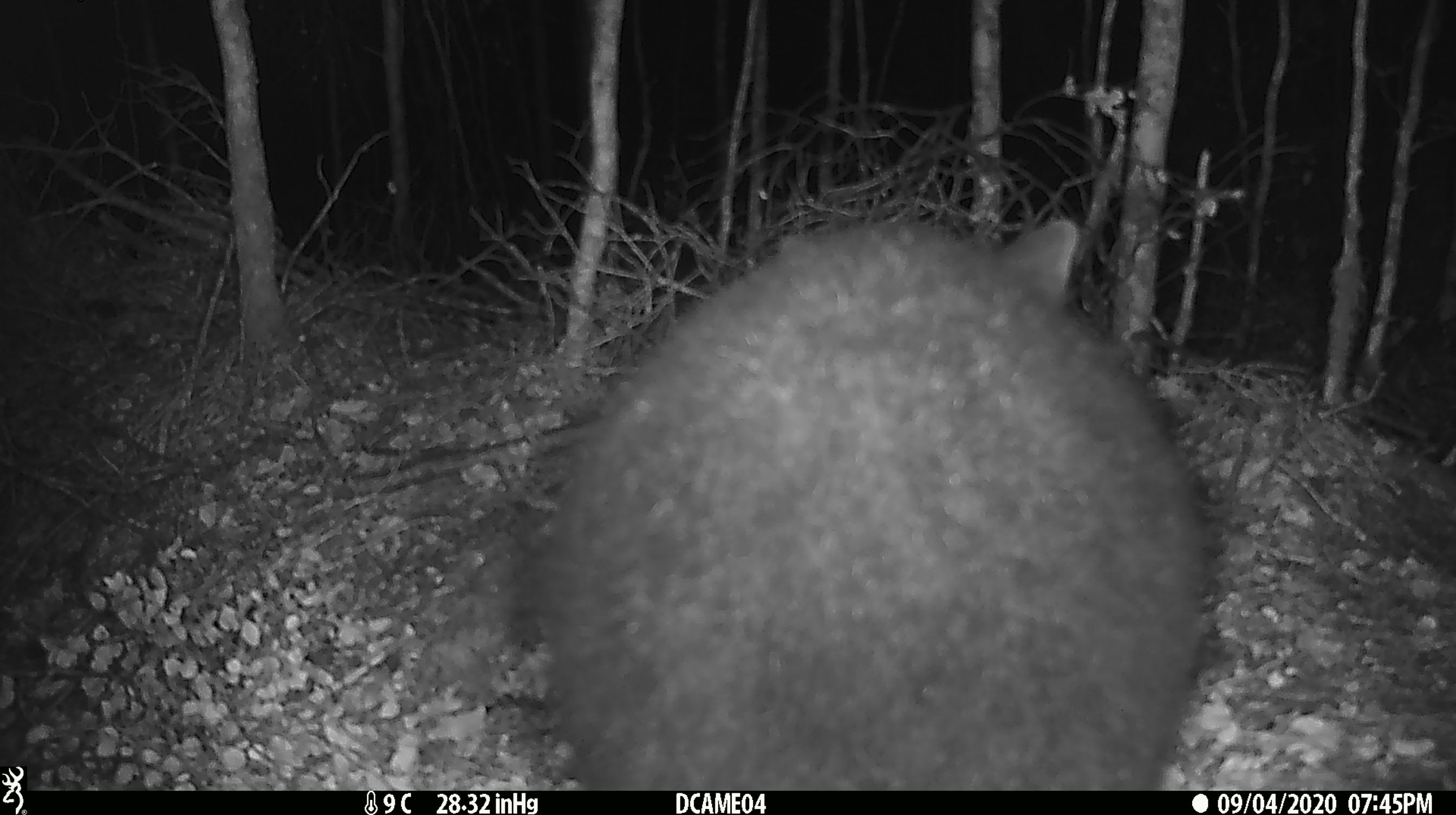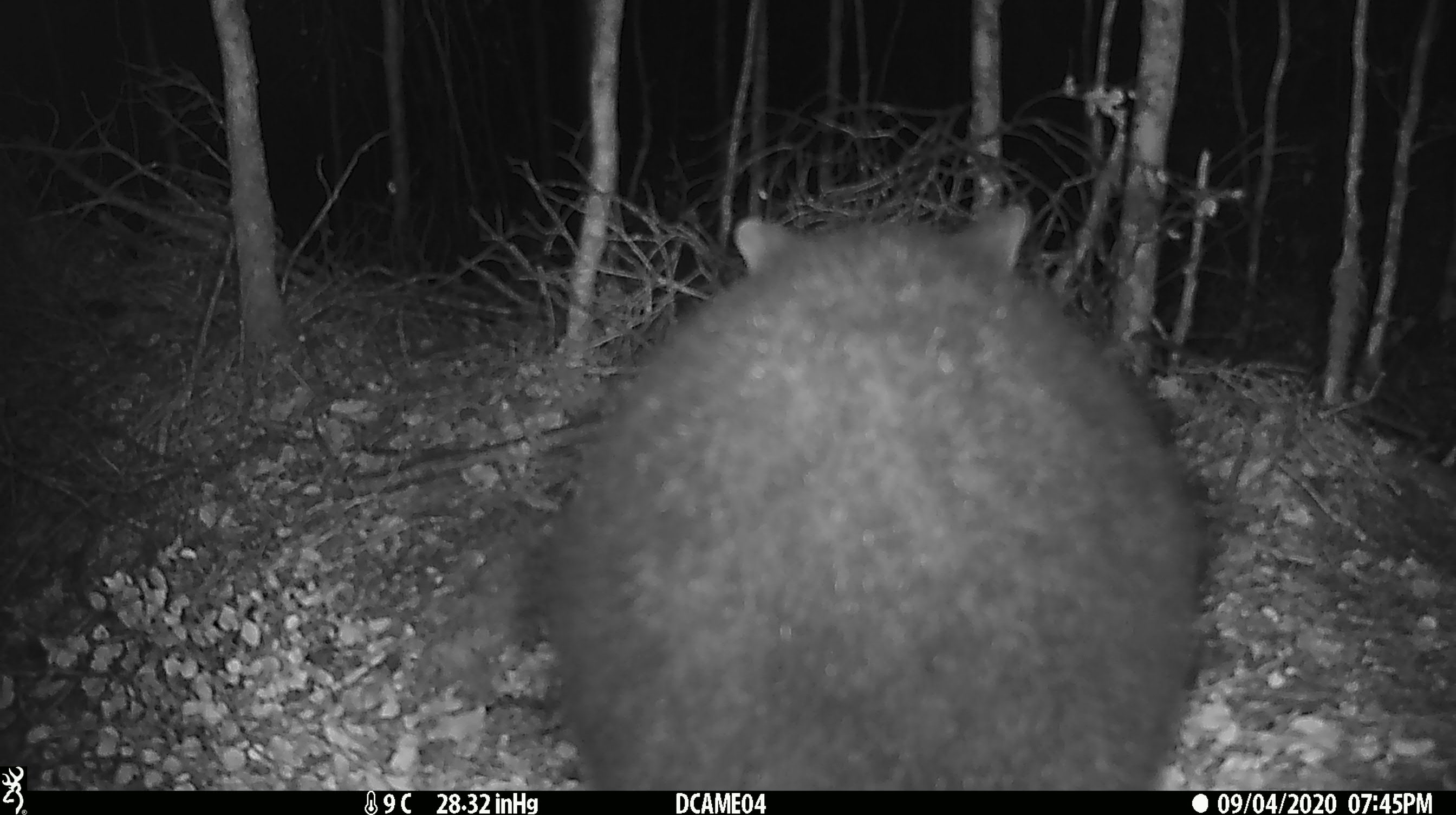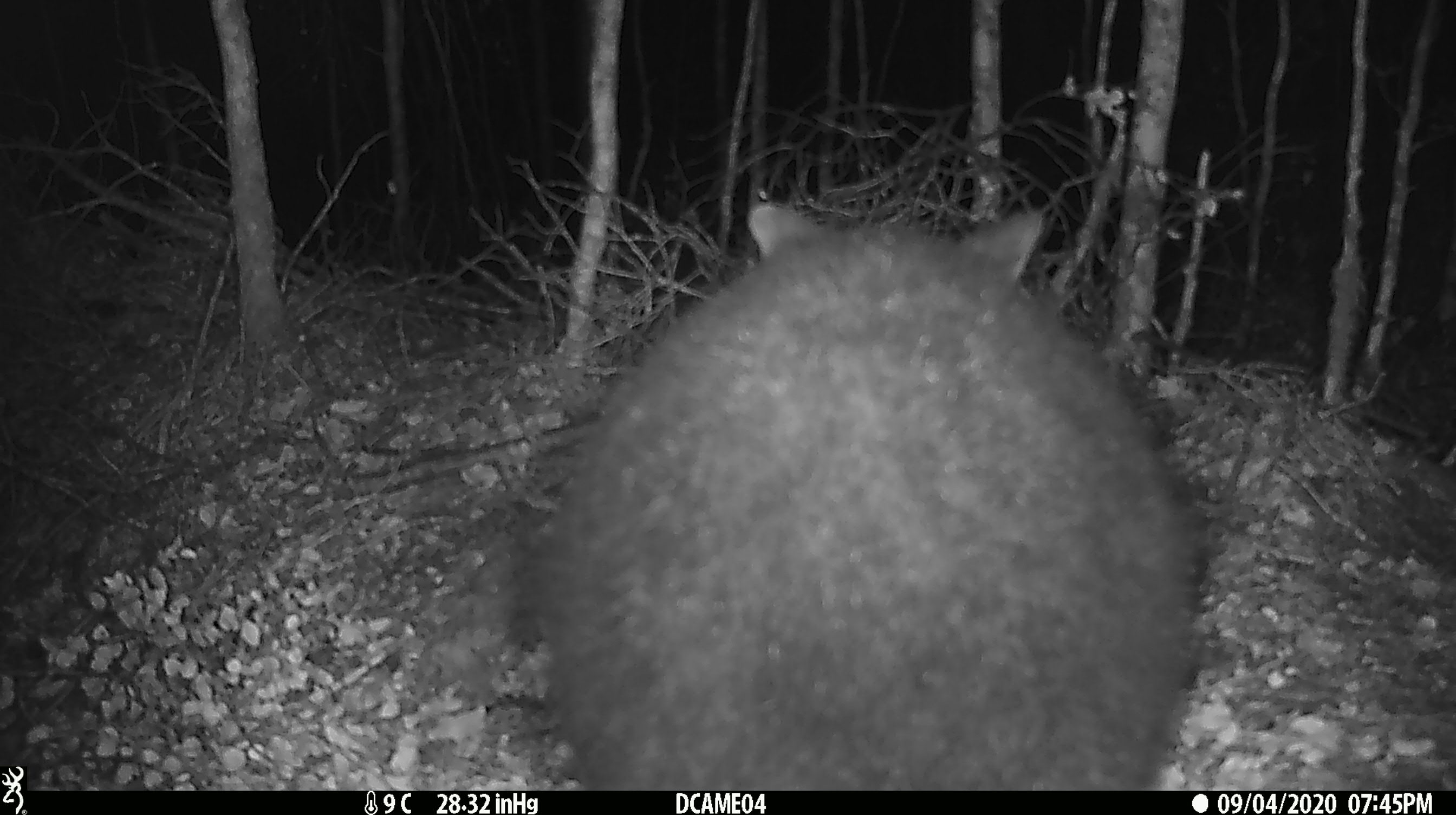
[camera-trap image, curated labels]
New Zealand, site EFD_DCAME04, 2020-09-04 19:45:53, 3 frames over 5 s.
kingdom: Animalia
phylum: Chordata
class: Mammalia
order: Diprotodontia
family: Phalangeridae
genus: Trichosurus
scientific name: Trichosurus vulpecula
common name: common brushtail possum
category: possum